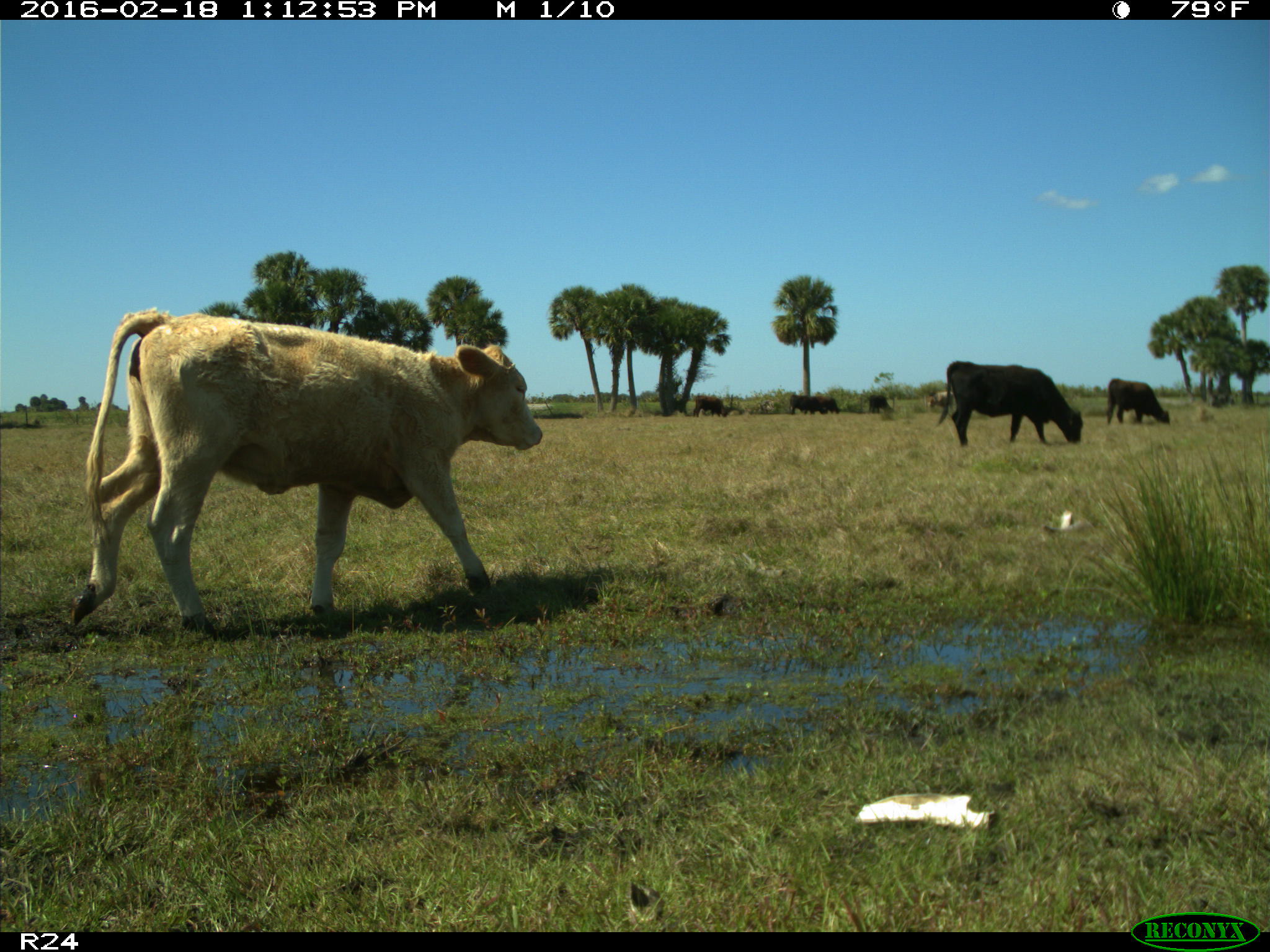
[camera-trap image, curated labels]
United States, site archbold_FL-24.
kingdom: Animalia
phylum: Chordata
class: Mammalia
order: Artiodactyla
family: Bovidae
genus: Bos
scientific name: Bos taurus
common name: domestic cow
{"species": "Bos taurus (domestic cow)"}